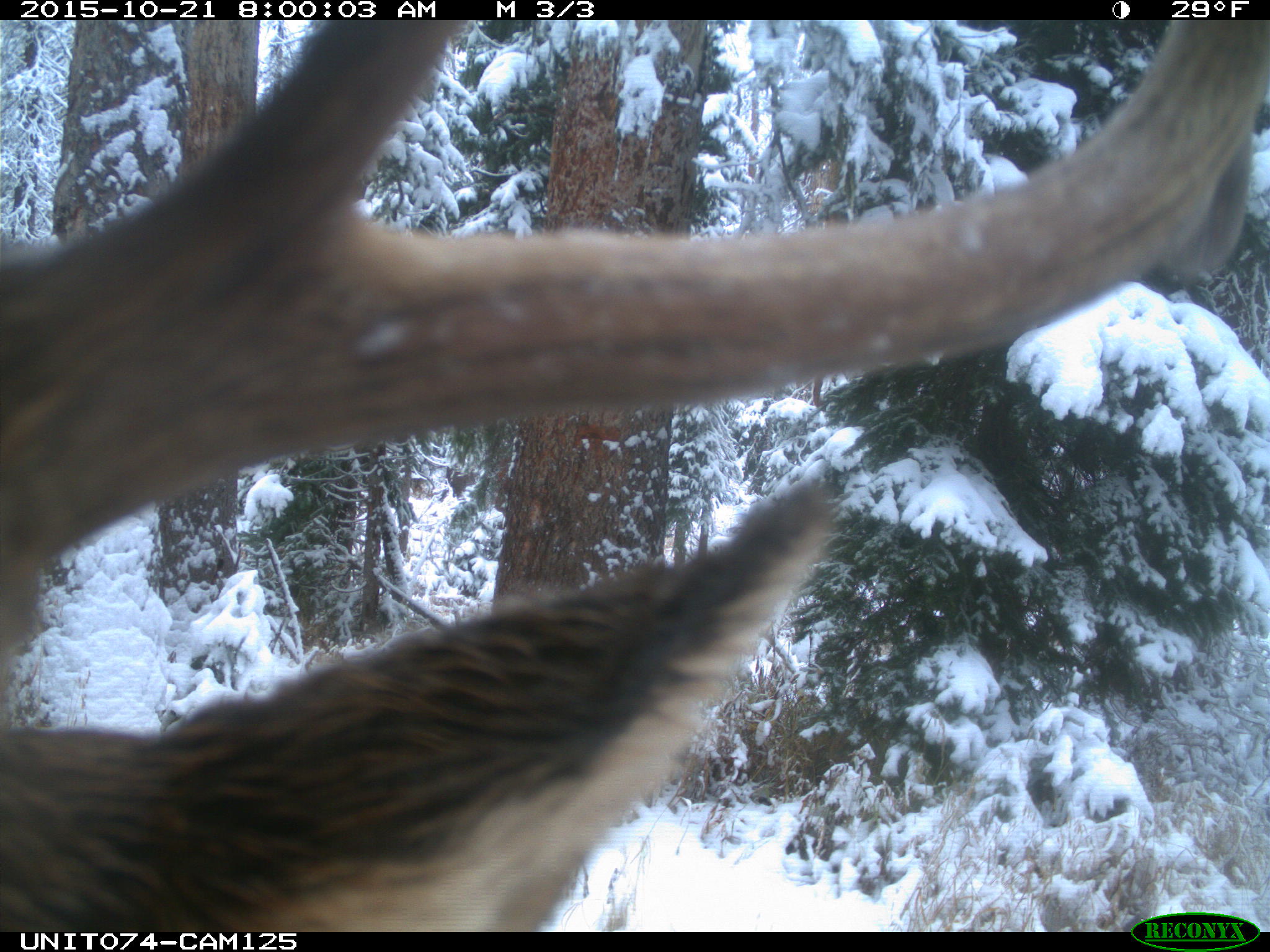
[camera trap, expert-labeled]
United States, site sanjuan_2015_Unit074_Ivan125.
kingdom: Animalia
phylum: Chordata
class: Mammalia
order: Artiodactyla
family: Cervidae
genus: Cervus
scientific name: Cervus elaphus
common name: red deer